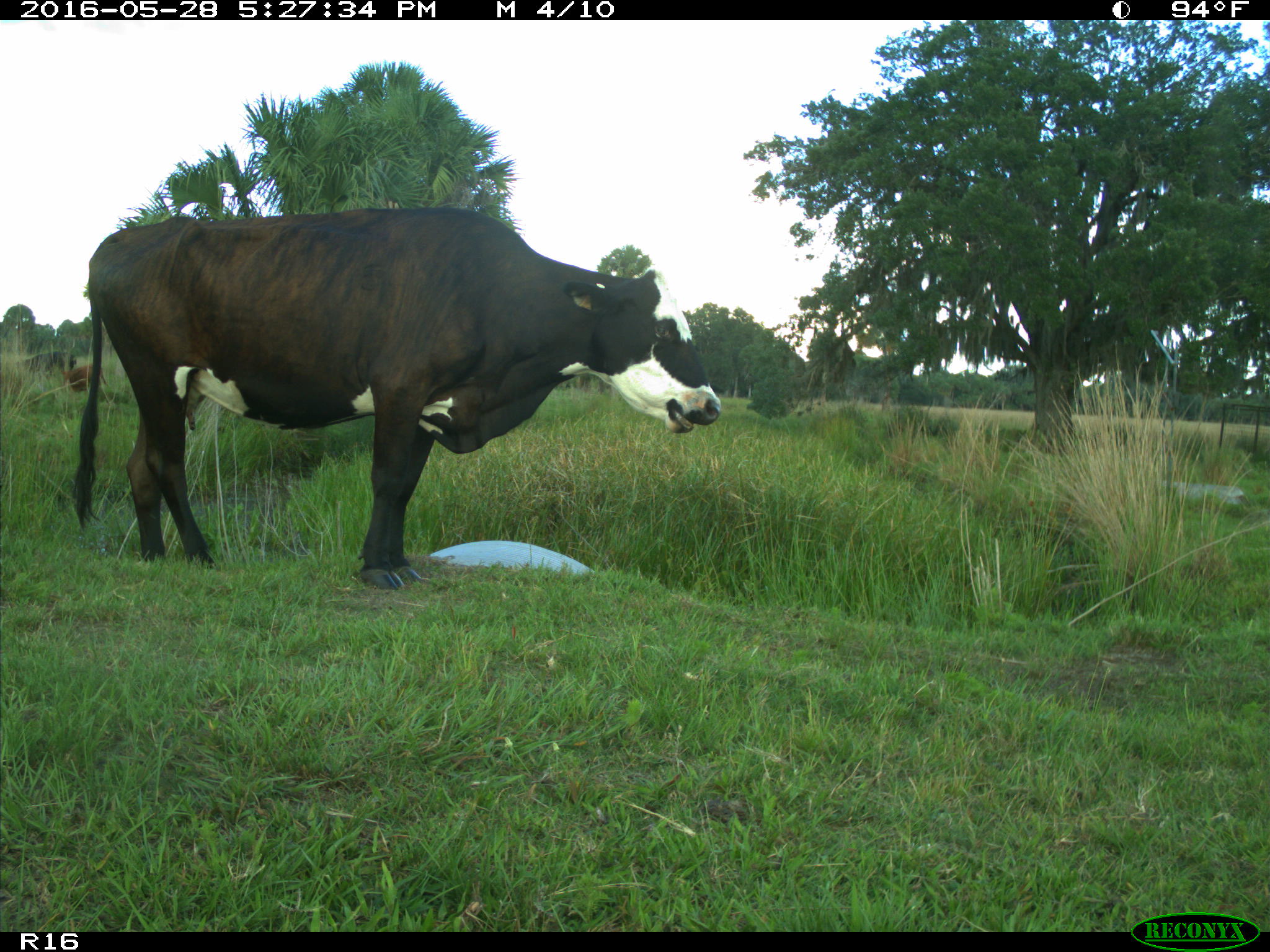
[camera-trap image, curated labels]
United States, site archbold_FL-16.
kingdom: Animalia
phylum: Chordata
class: Mammalia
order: Artiodactyla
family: Bovidae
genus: Bos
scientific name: Bos taurus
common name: domestic cow